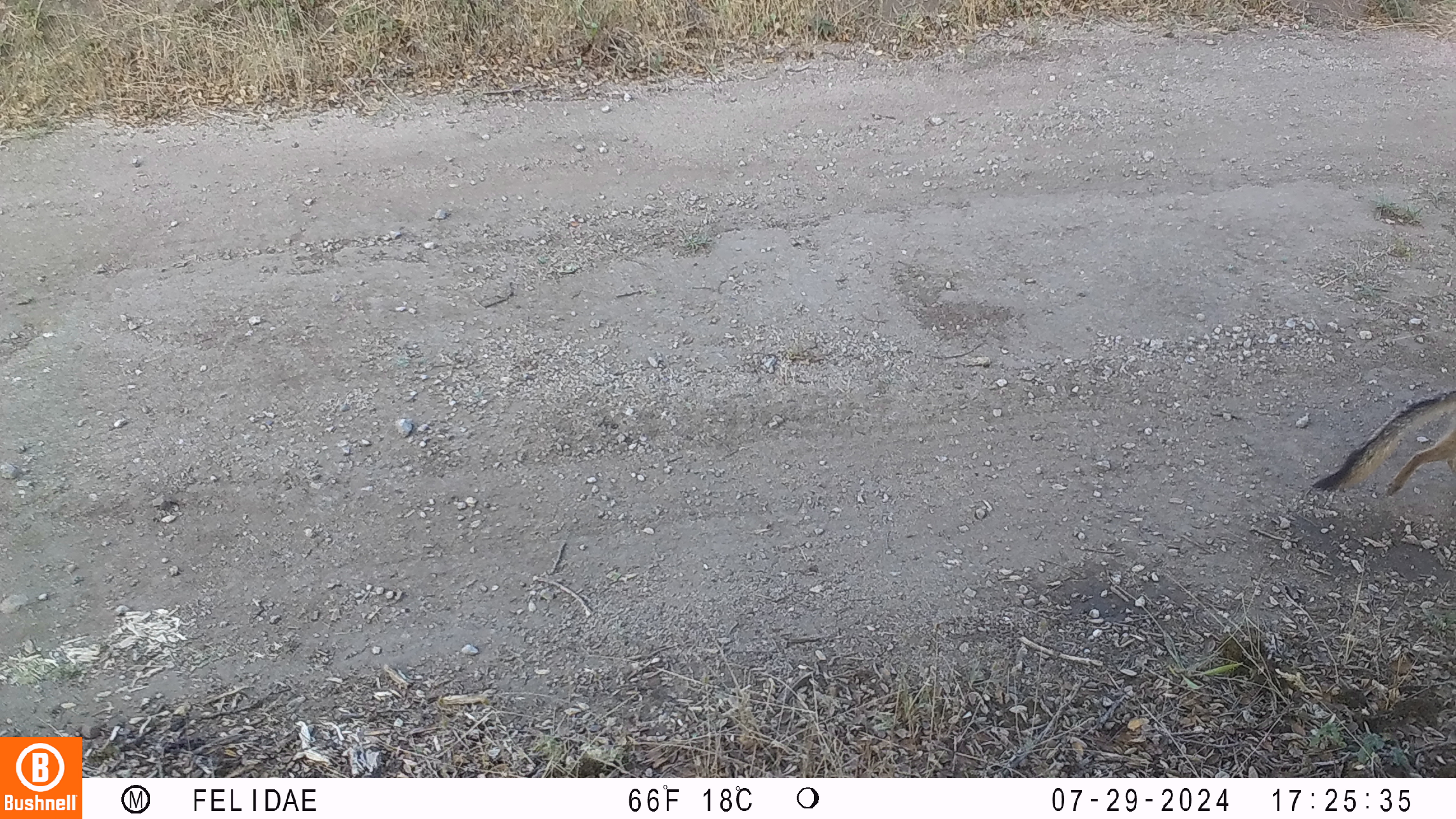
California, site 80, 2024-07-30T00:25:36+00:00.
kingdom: Animalia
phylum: Chordata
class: Mammalia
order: Carnivora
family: Canidae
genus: Urocyon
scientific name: Urocyon cinereoargenteus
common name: gray fox